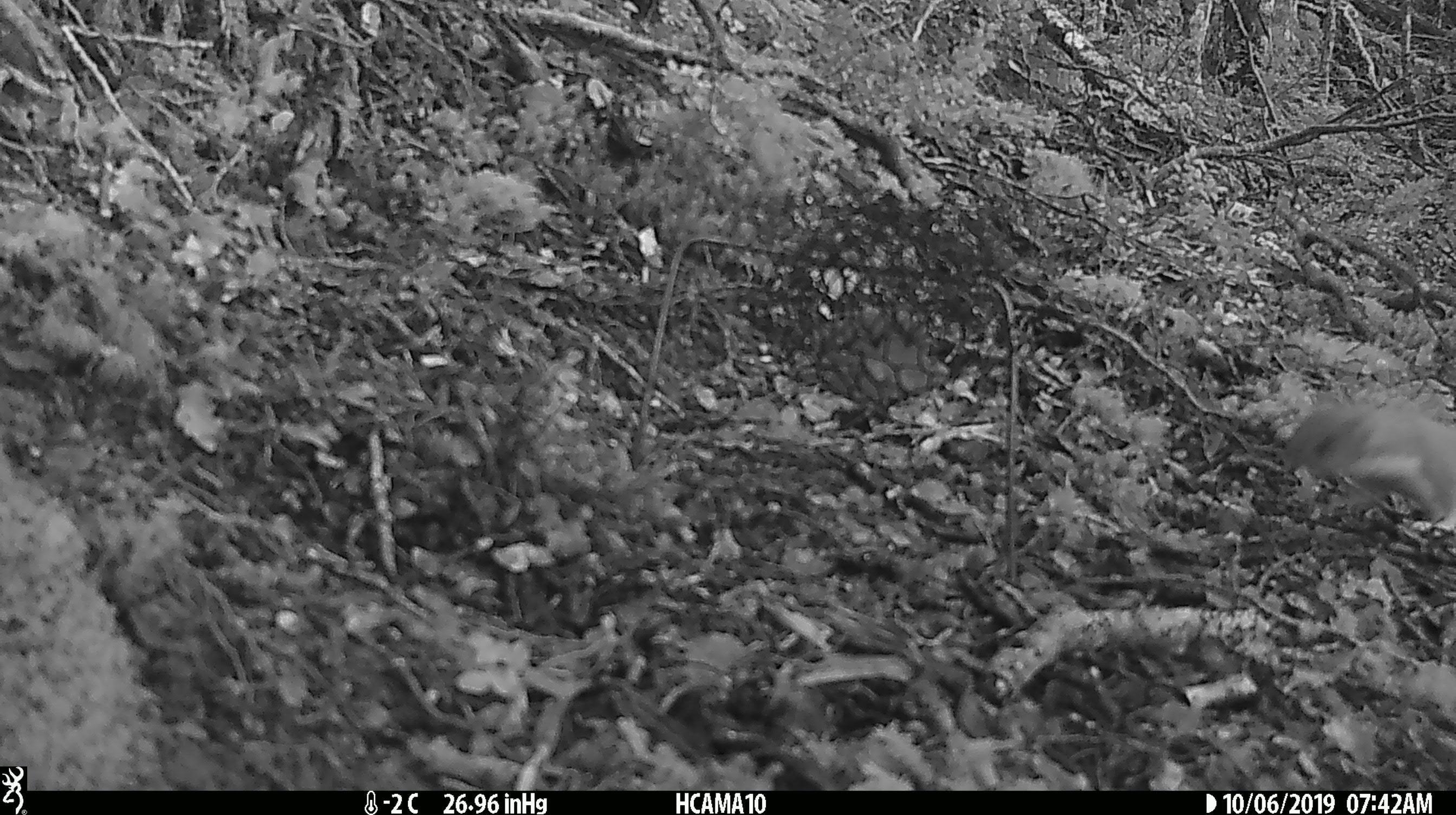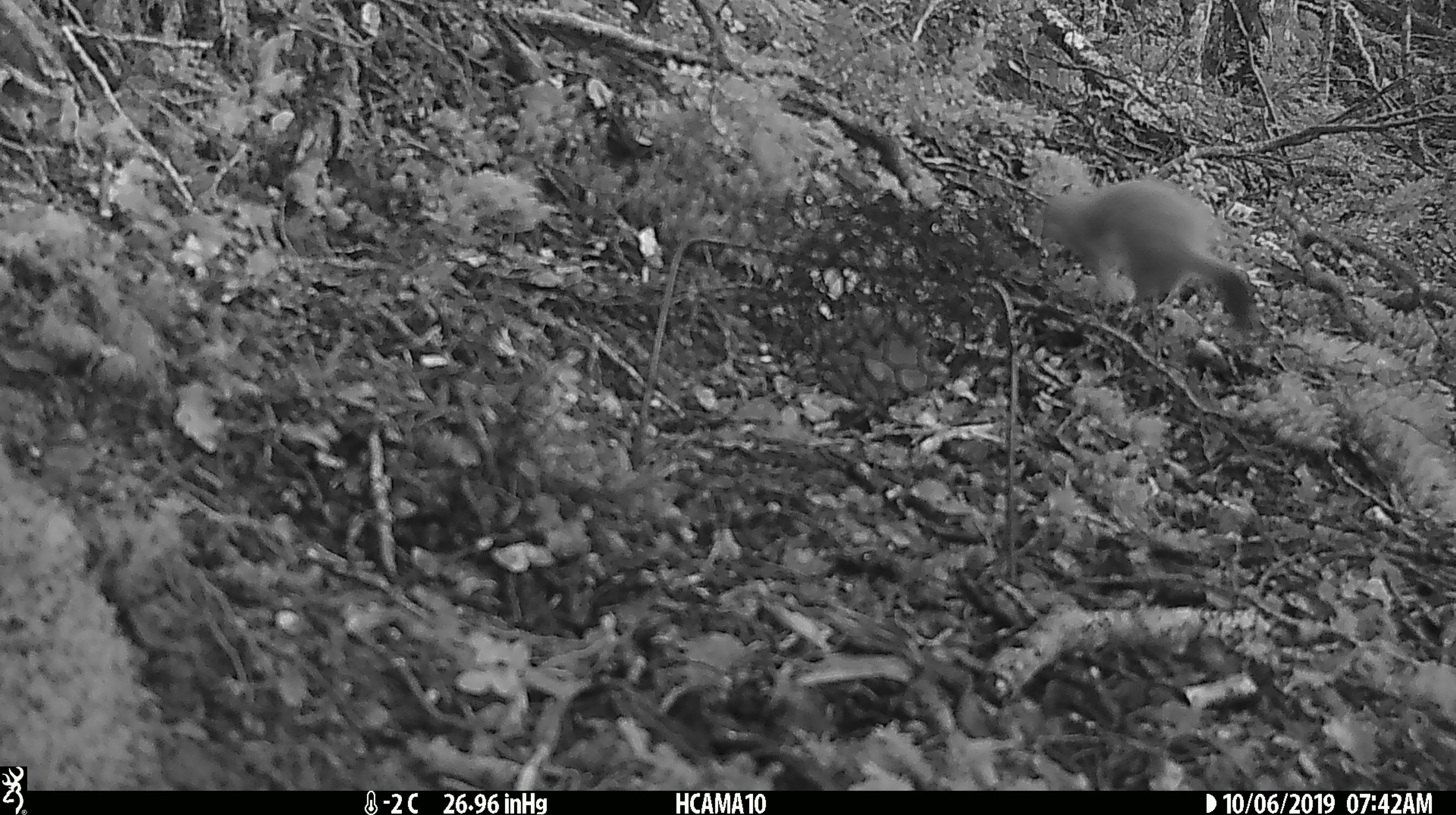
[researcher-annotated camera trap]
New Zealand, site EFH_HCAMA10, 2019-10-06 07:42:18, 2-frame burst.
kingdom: Animalia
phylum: Chordata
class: Mammalia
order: Carnivora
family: Mustelidae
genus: Mustela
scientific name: Mustela erminea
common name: stoat